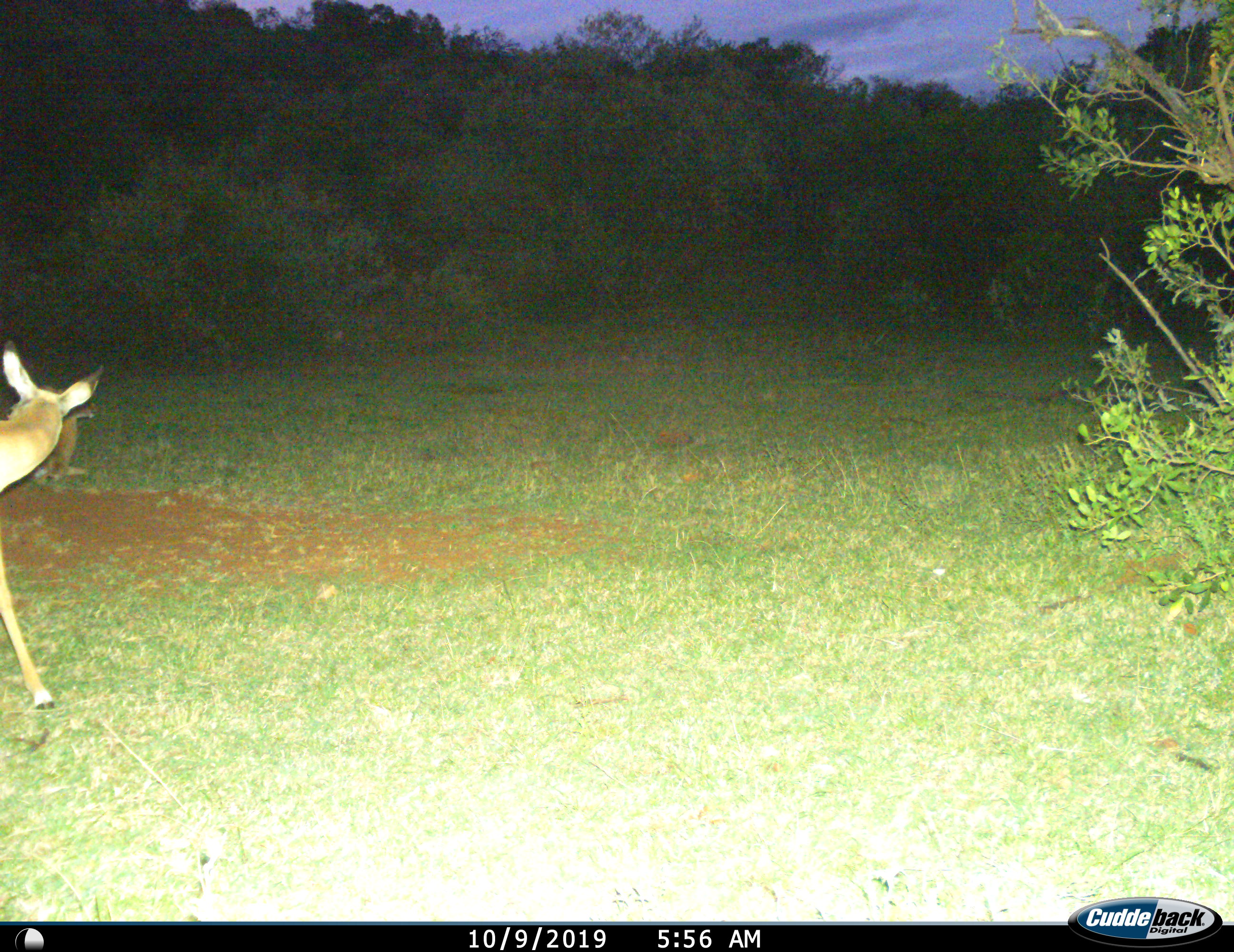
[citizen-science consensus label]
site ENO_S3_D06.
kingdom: Animalia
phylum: Chordata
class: Mammalia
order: Artiodactyla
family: Bovidae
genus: Aepyceros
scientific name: Aepyceros melampus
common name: impala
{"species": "impala (Aepyceros melampus)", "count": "1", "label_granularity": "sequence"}